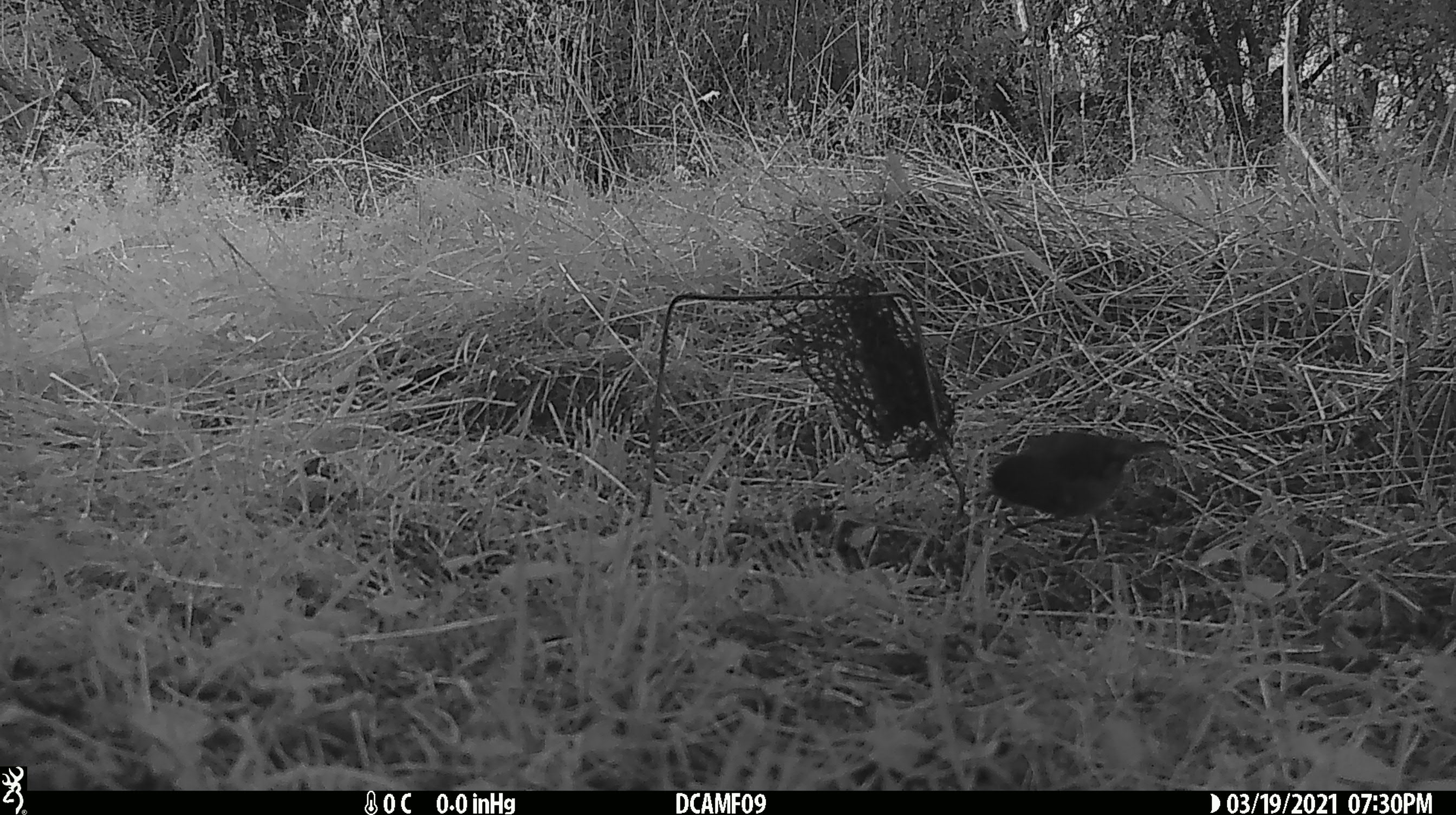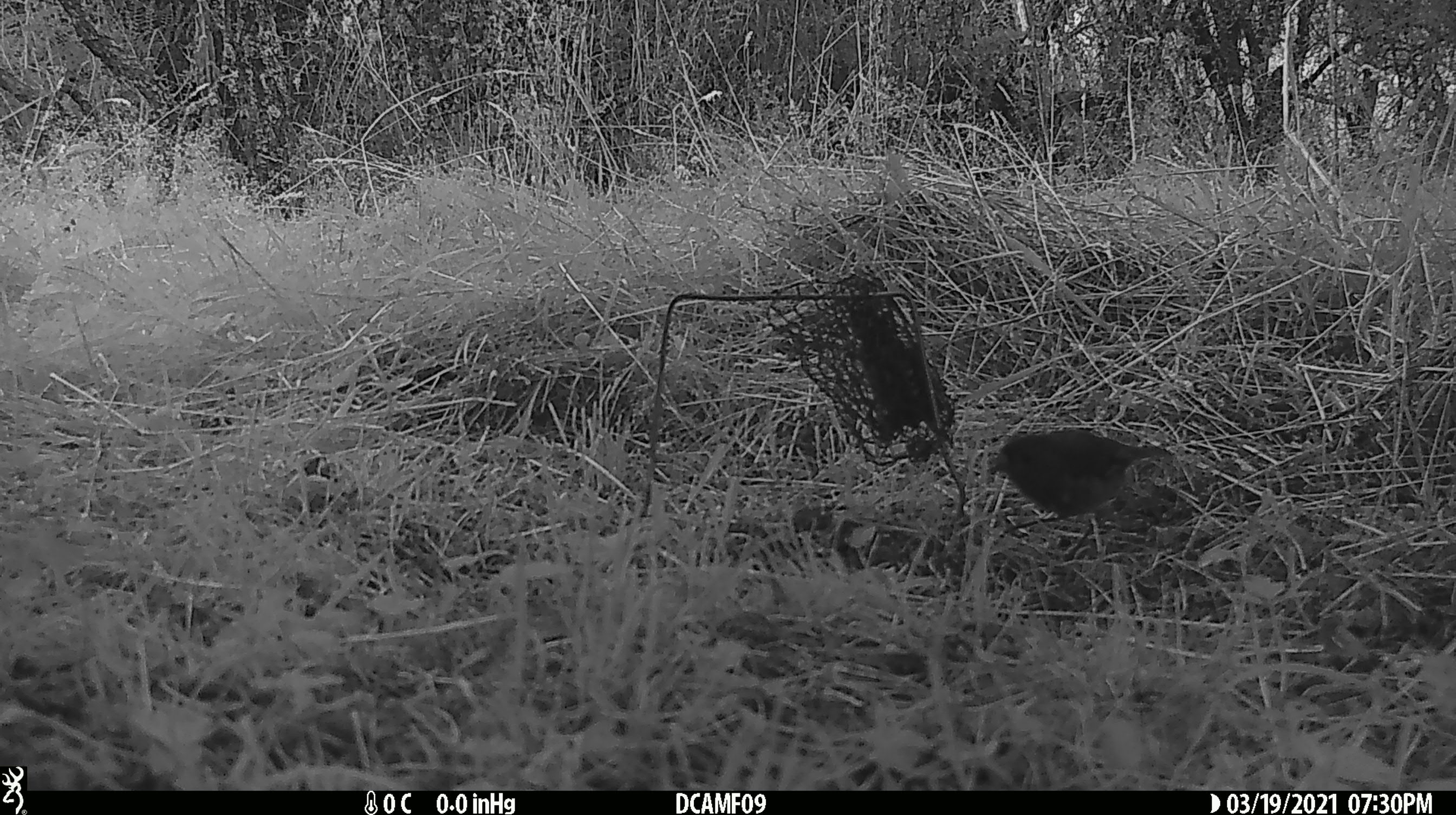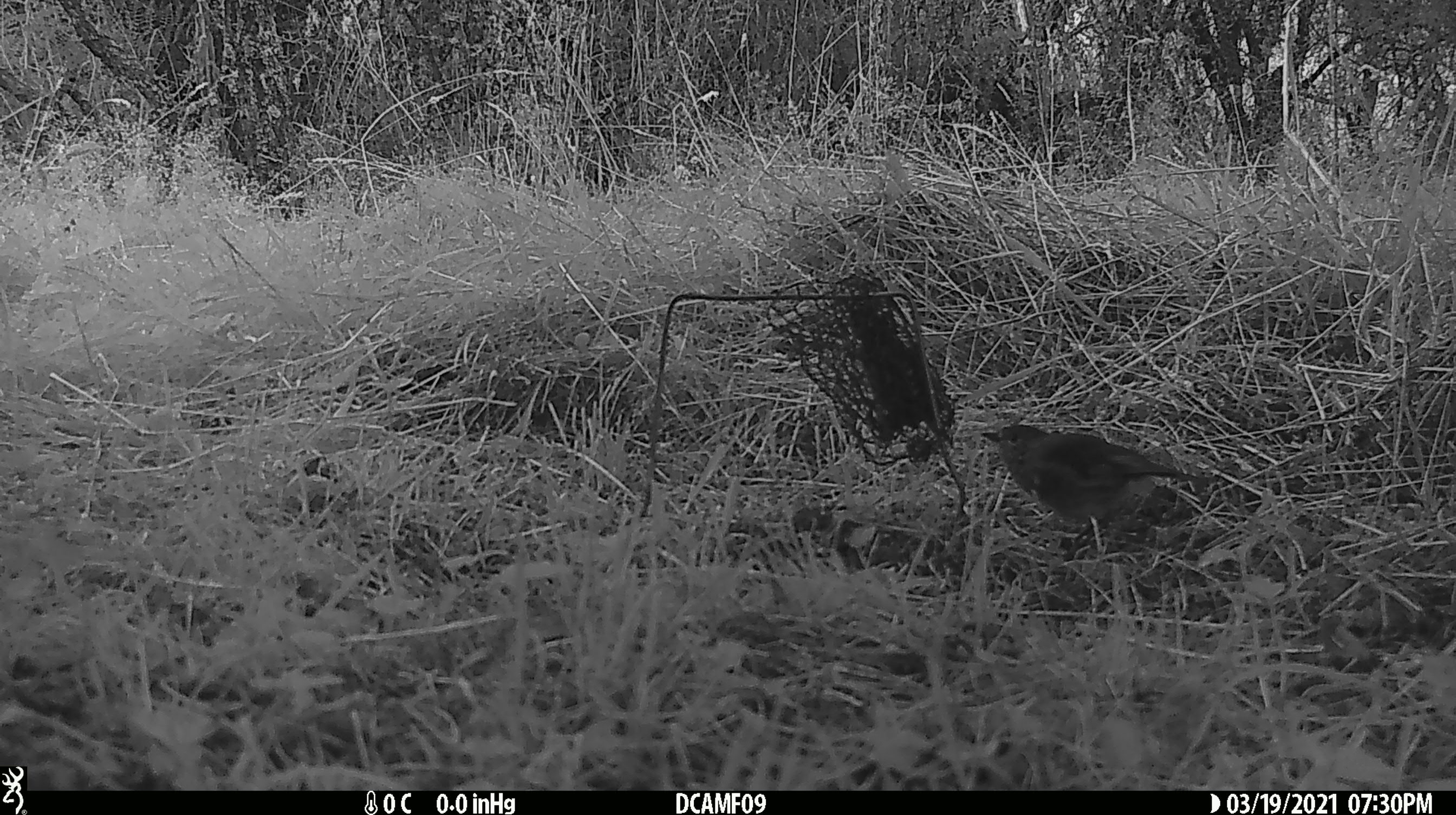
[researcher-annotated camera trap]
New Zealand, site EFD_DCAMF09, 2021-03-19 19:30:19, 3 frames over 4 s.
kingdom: Animalia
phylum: Chordata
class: Aves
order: Passeriformes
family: Petroicidae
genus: Petroica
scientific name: Petroica australis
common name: new zealand robin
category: robin